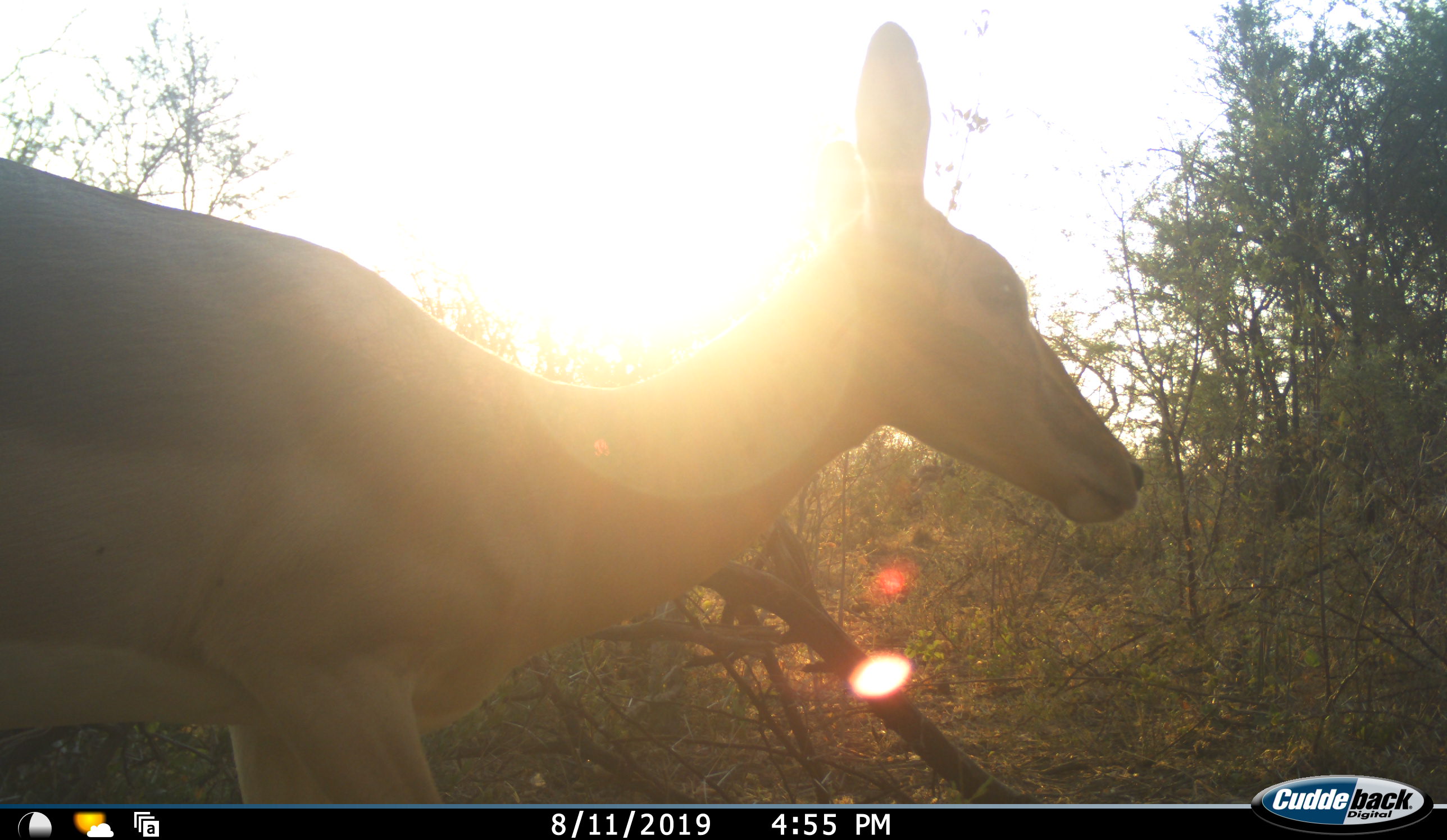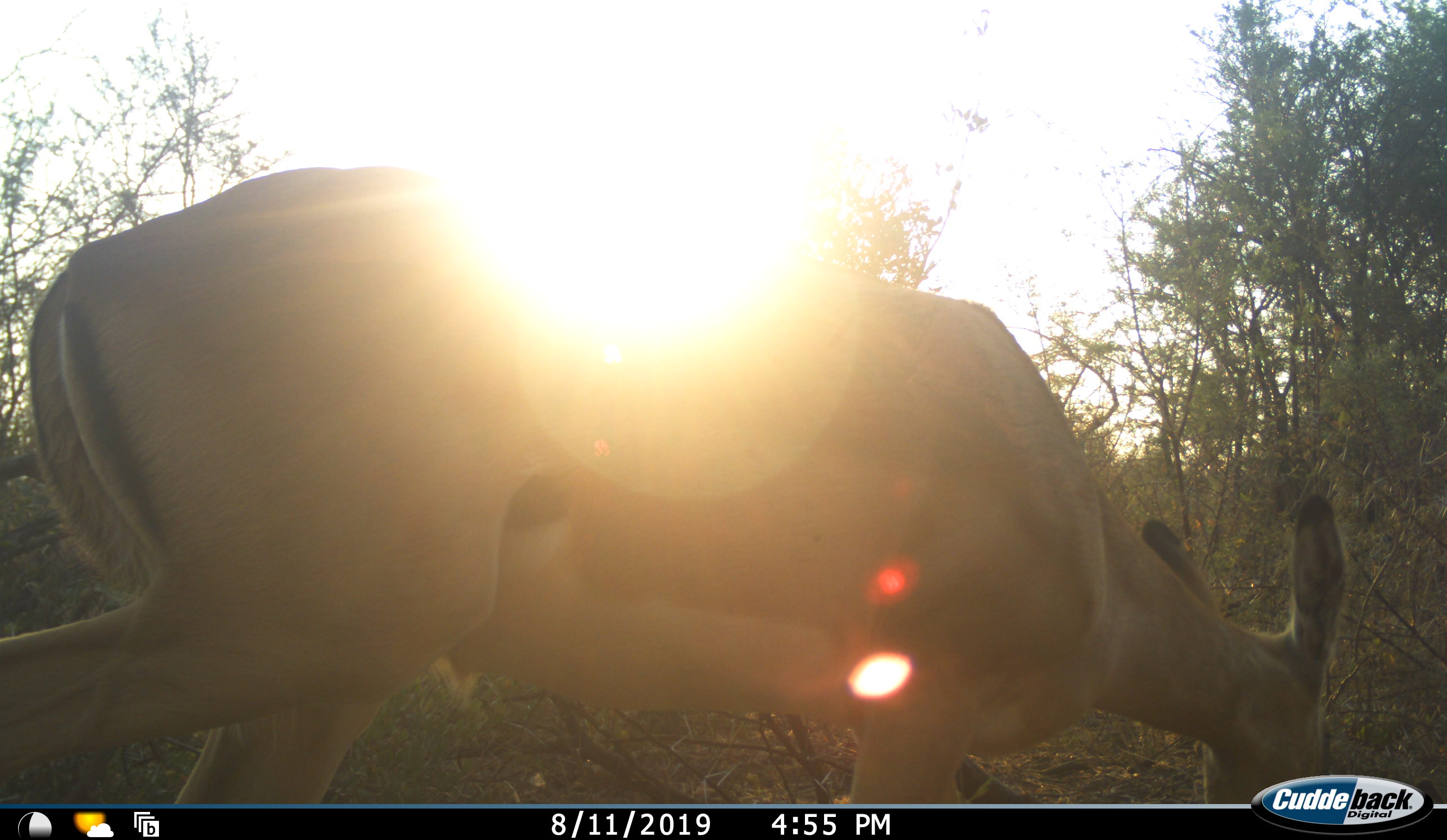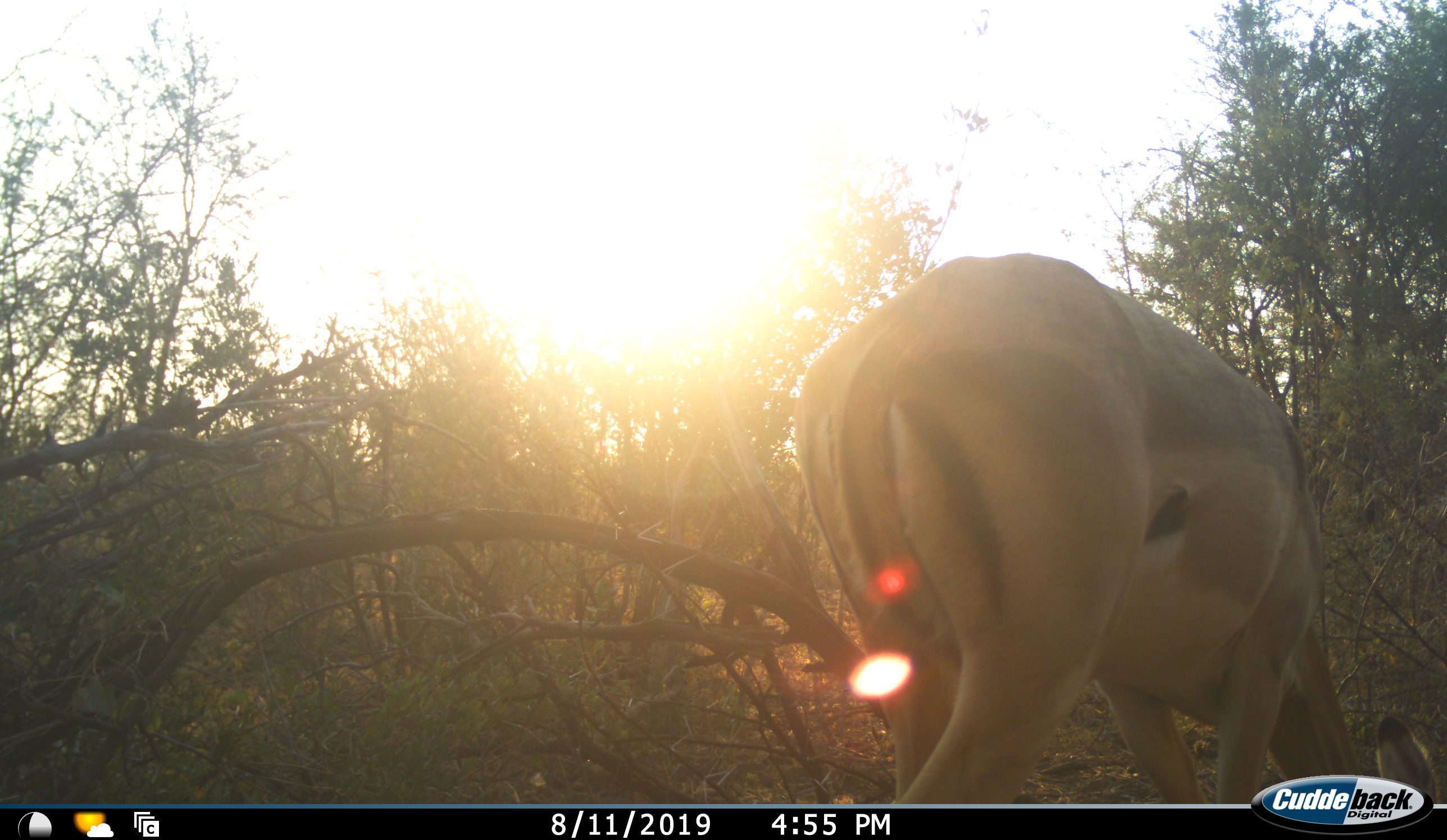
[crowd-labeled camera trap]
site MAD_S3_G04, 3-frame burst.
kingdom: Animalia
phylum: Chordata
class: Mammalia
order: Artiodactyla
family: Bovidae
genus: Aepyceros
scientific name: Aepyceros melampus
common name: impala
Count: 1.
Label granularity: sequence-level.